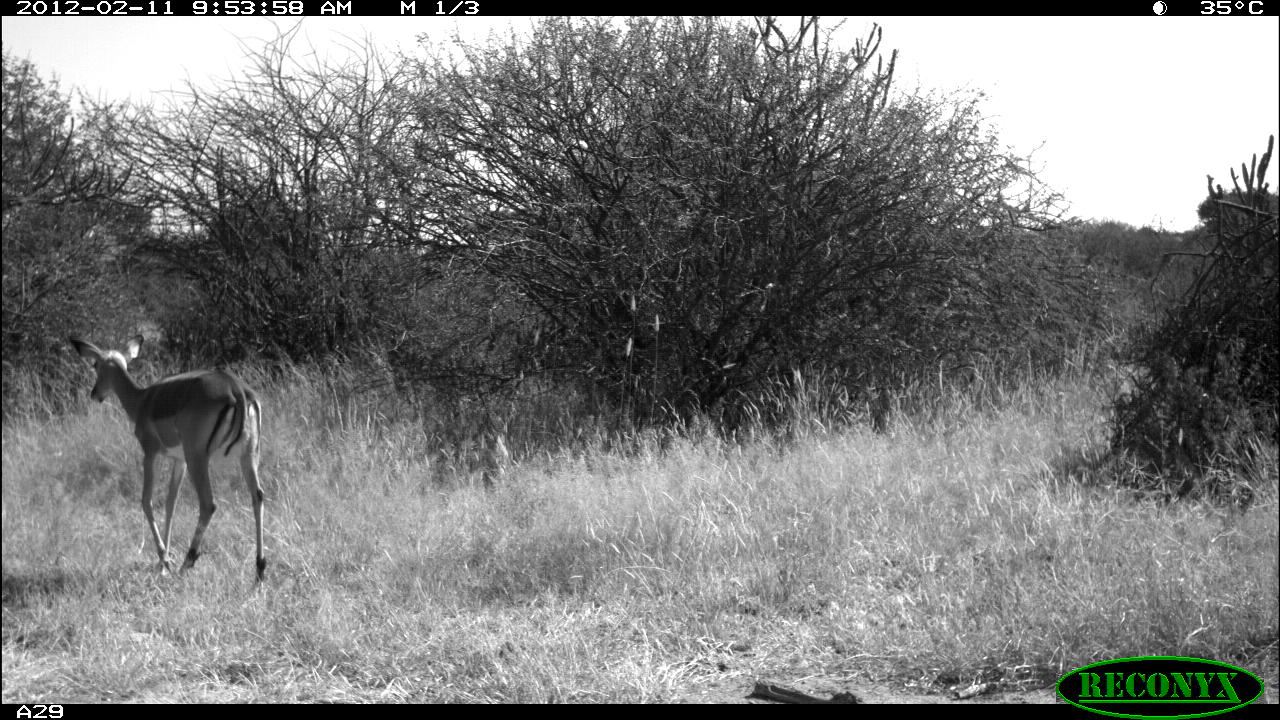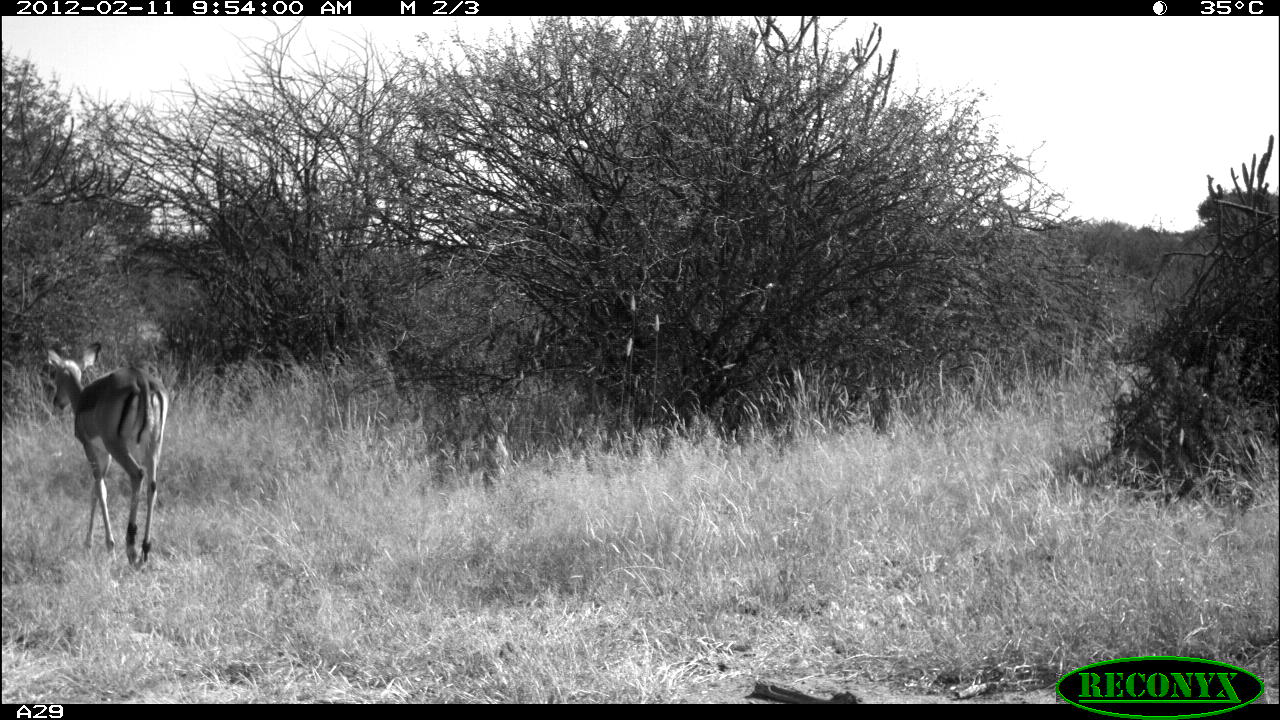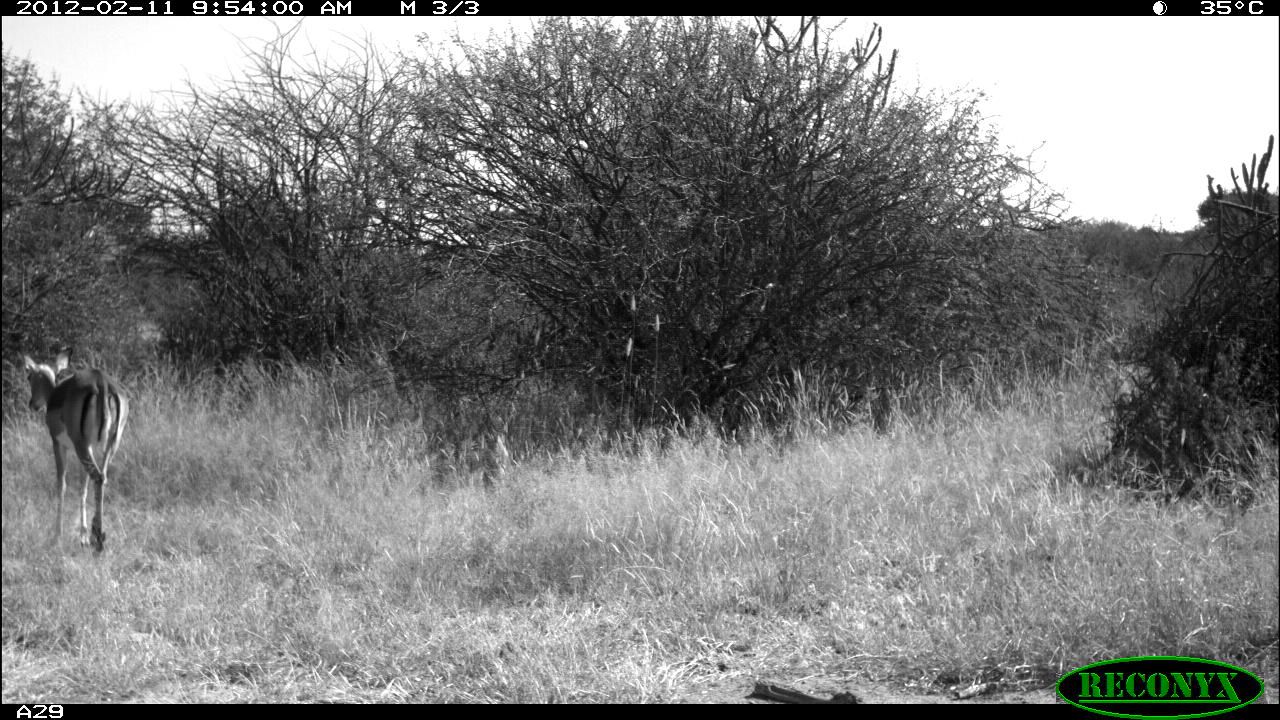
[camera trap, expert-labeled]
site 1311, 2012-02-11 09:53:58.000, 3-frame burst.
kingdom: Animalia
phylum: Chordata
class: Mammalia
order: Artiodactyla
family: Bovidae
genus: Aepyceros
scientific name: Aepyceros melampus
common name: impala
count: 1